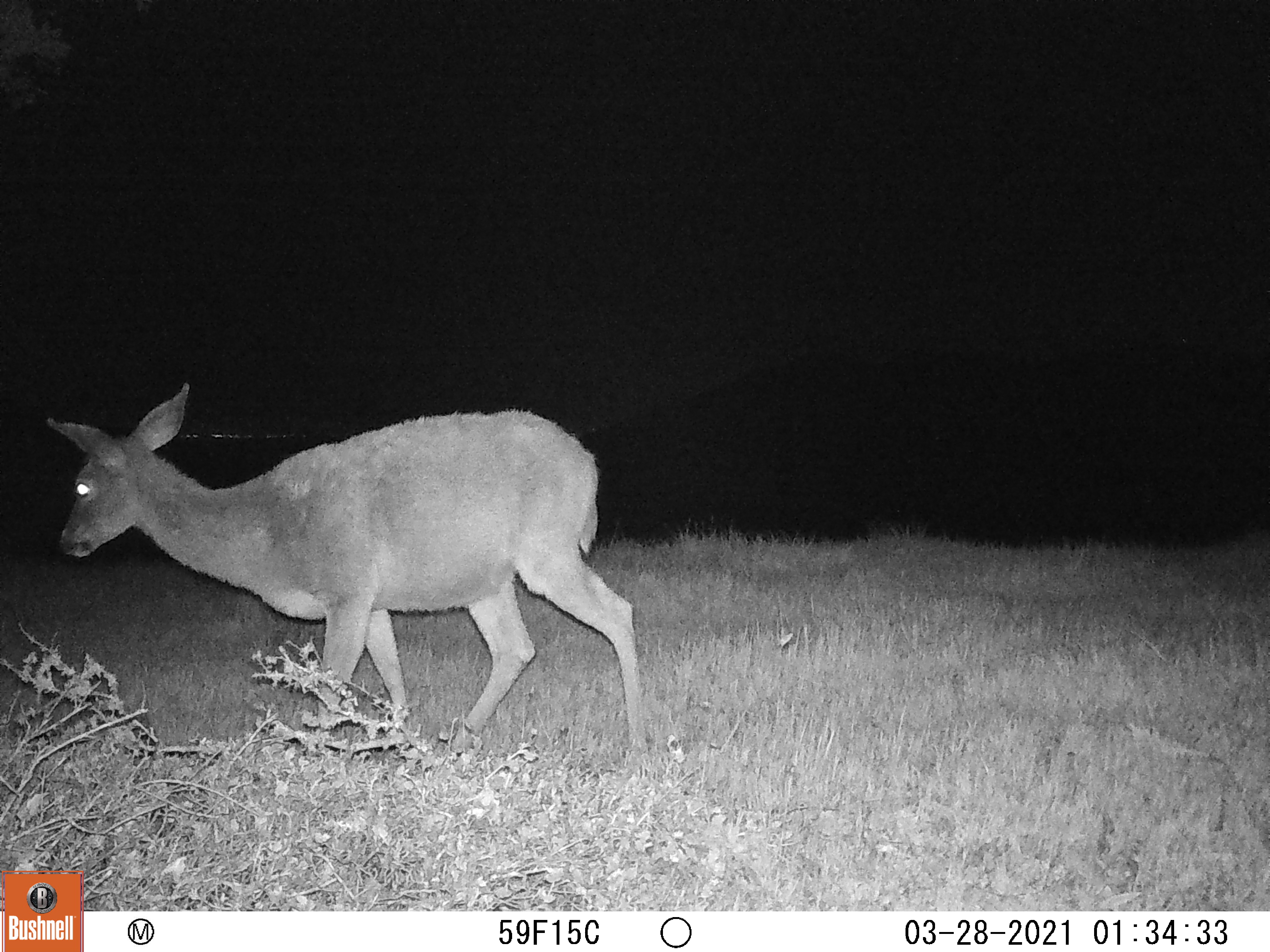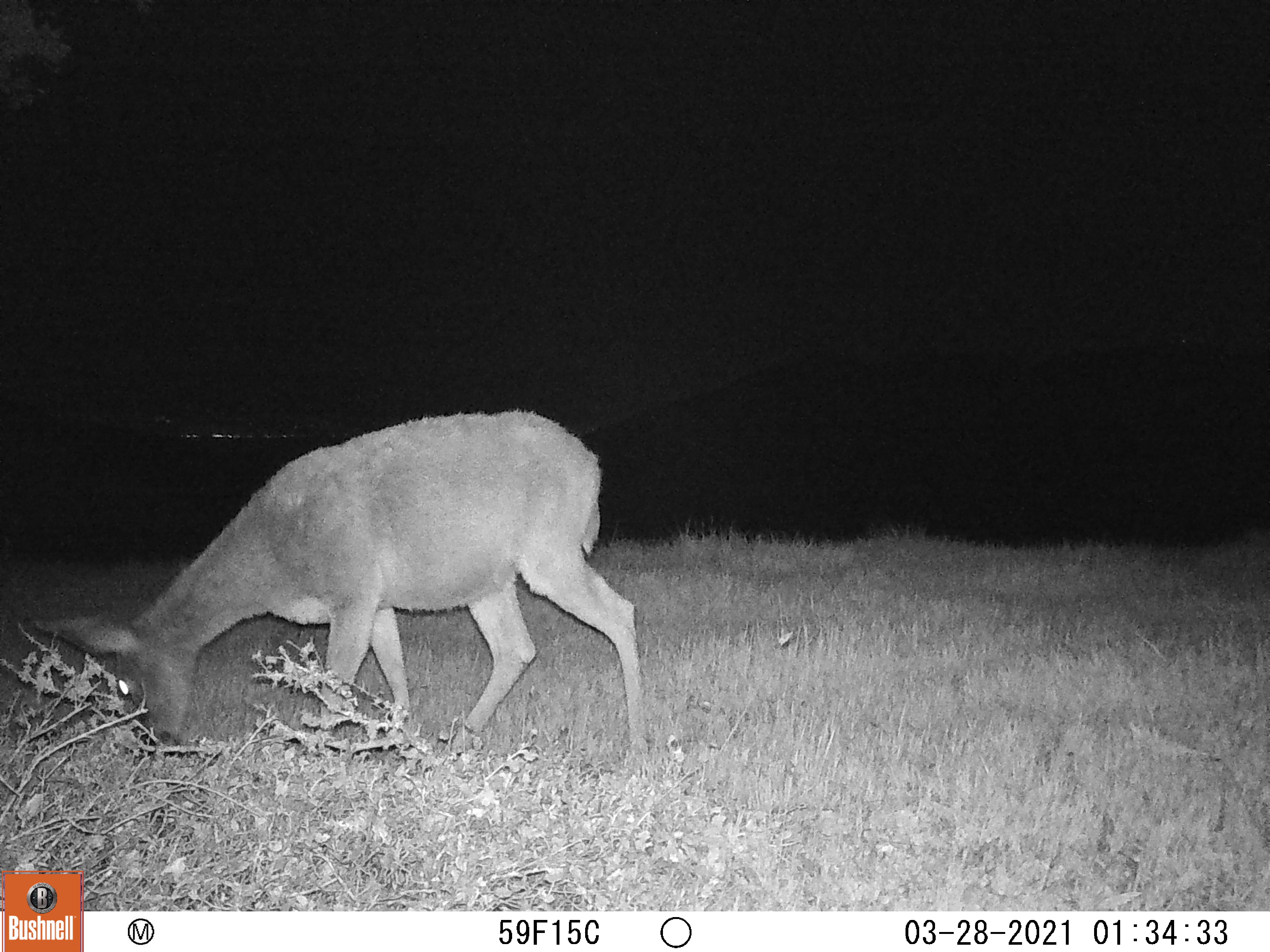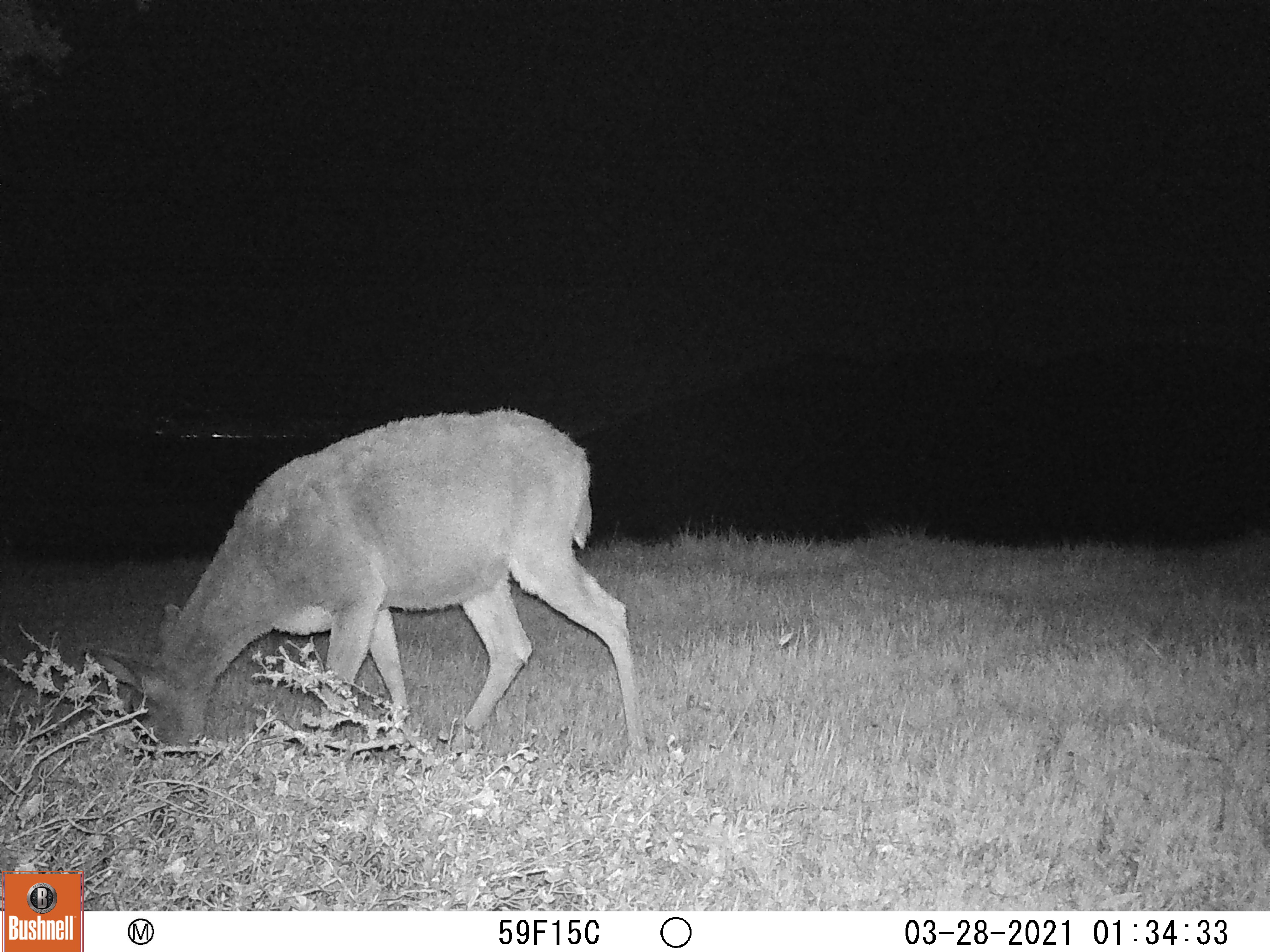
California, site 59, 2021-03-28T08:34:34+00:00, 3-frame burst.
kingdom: Animalia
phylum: Chordata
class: Mammalia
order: Artiodactyla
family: Cervidae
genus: Odocoileus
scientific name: Odocoileus hemionus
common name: mule deer